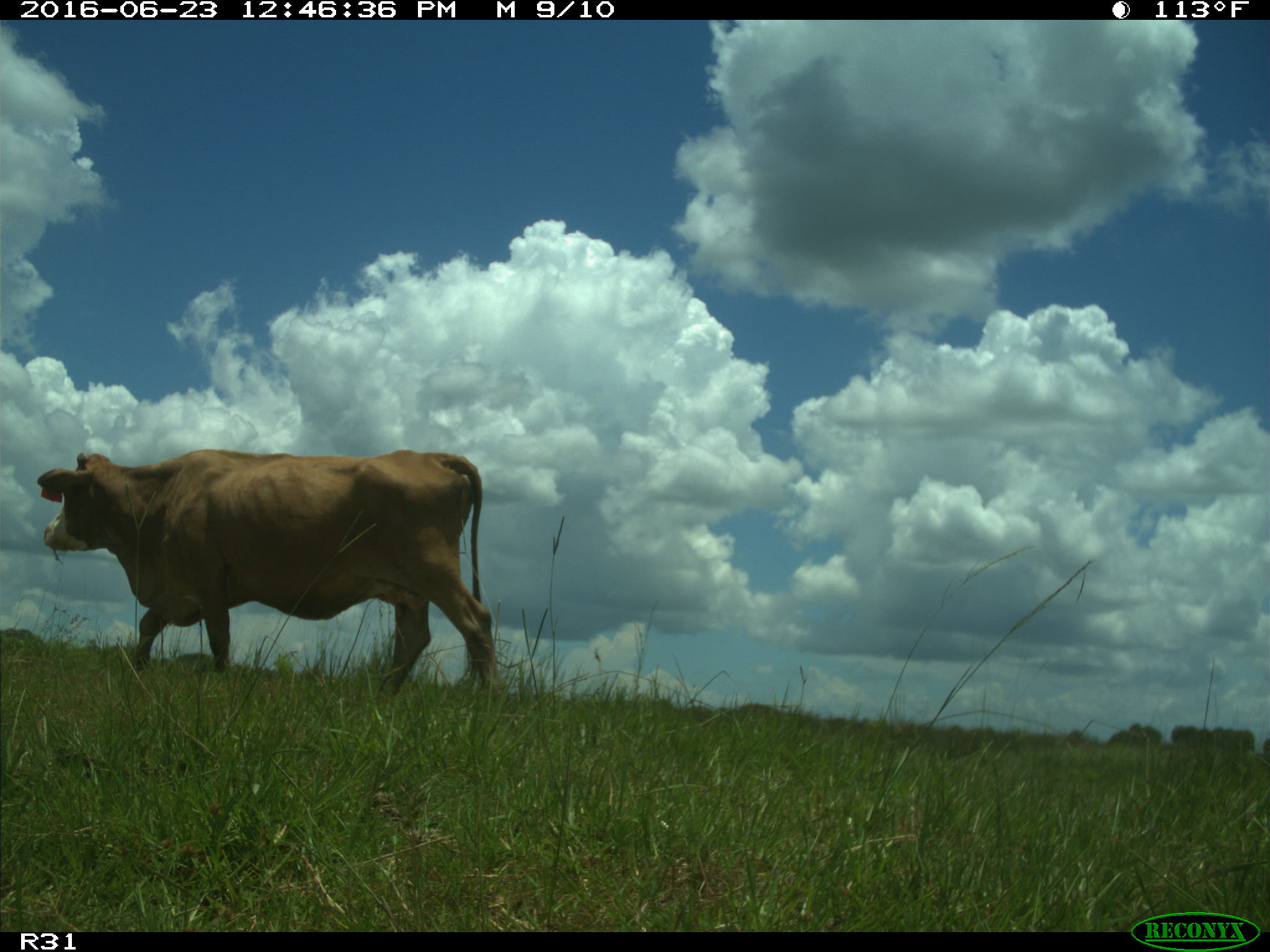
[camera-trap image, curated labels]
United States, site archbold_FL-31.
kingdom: Animalia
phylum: Chordata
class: Mammalia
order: Artiodactyla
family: Bovidae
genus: Bos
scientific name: Bos taurus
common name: domestic cow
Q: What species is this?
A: Bos taurus (domestic cow).